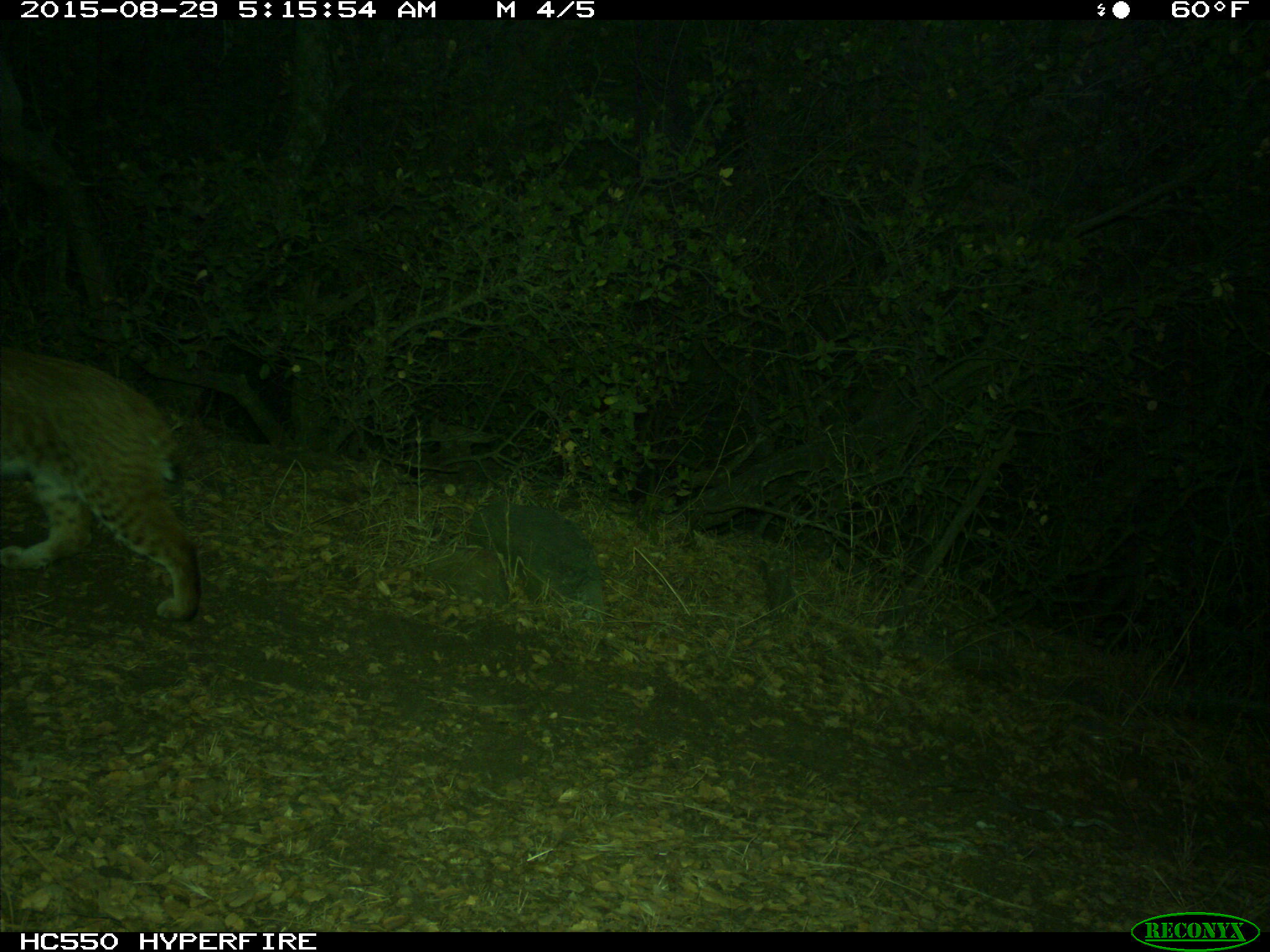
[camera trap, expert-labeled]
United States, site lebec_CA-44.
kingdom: Animalia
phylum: Chordata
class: Mammalia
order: Carnivora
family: Felidae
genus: Lynx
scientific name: Lynx rufus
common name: bobcat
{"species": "Lynx rufus (bobcat)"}